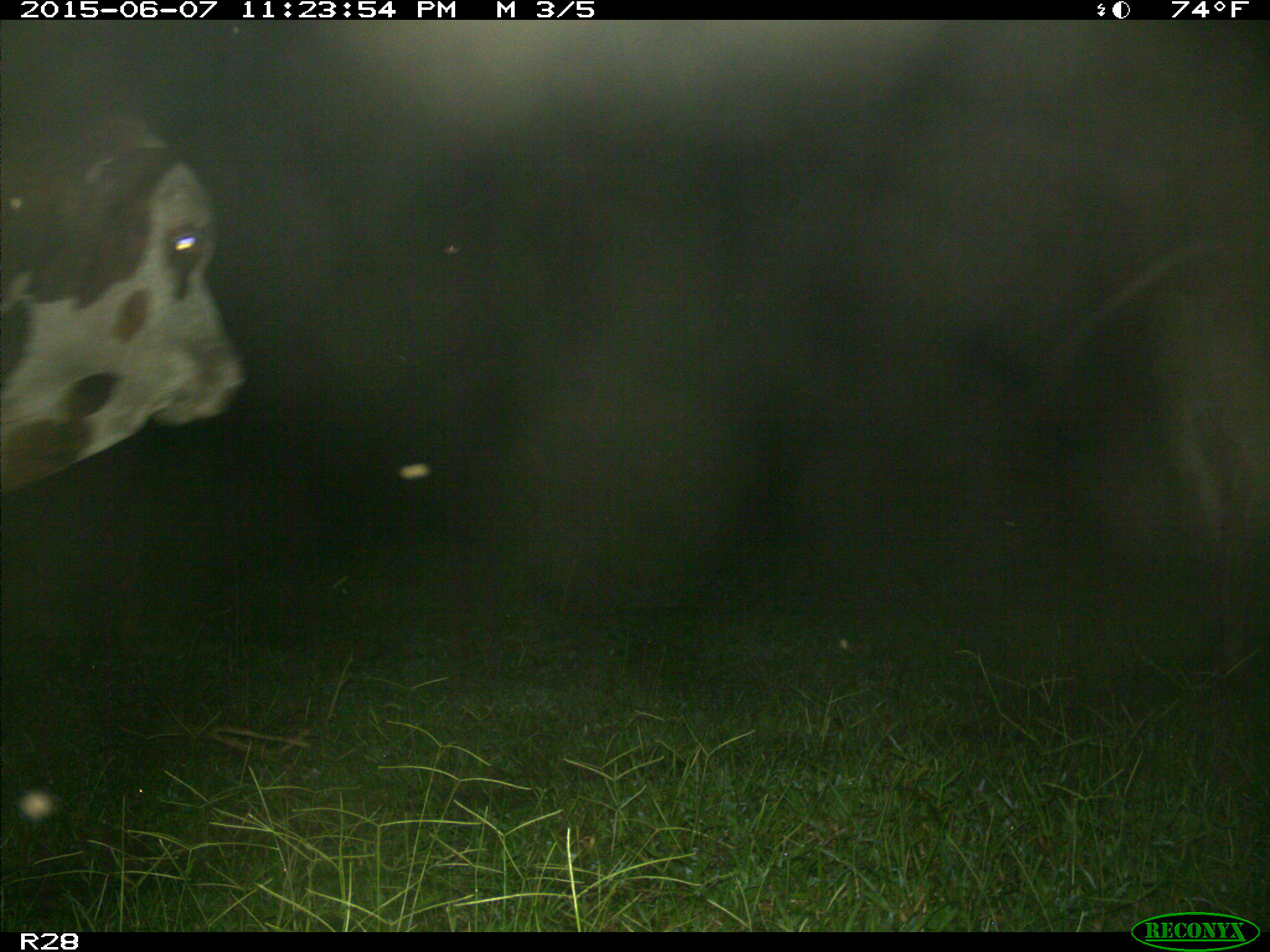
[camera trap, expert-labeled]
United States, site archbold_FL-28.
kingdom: Animalia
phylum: Chordata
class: Mammalia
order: Artiodactyla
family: Bovidae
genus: Bos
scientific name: Bos taurus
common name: domestic cow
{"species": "Bos taurus (domestic cow)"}